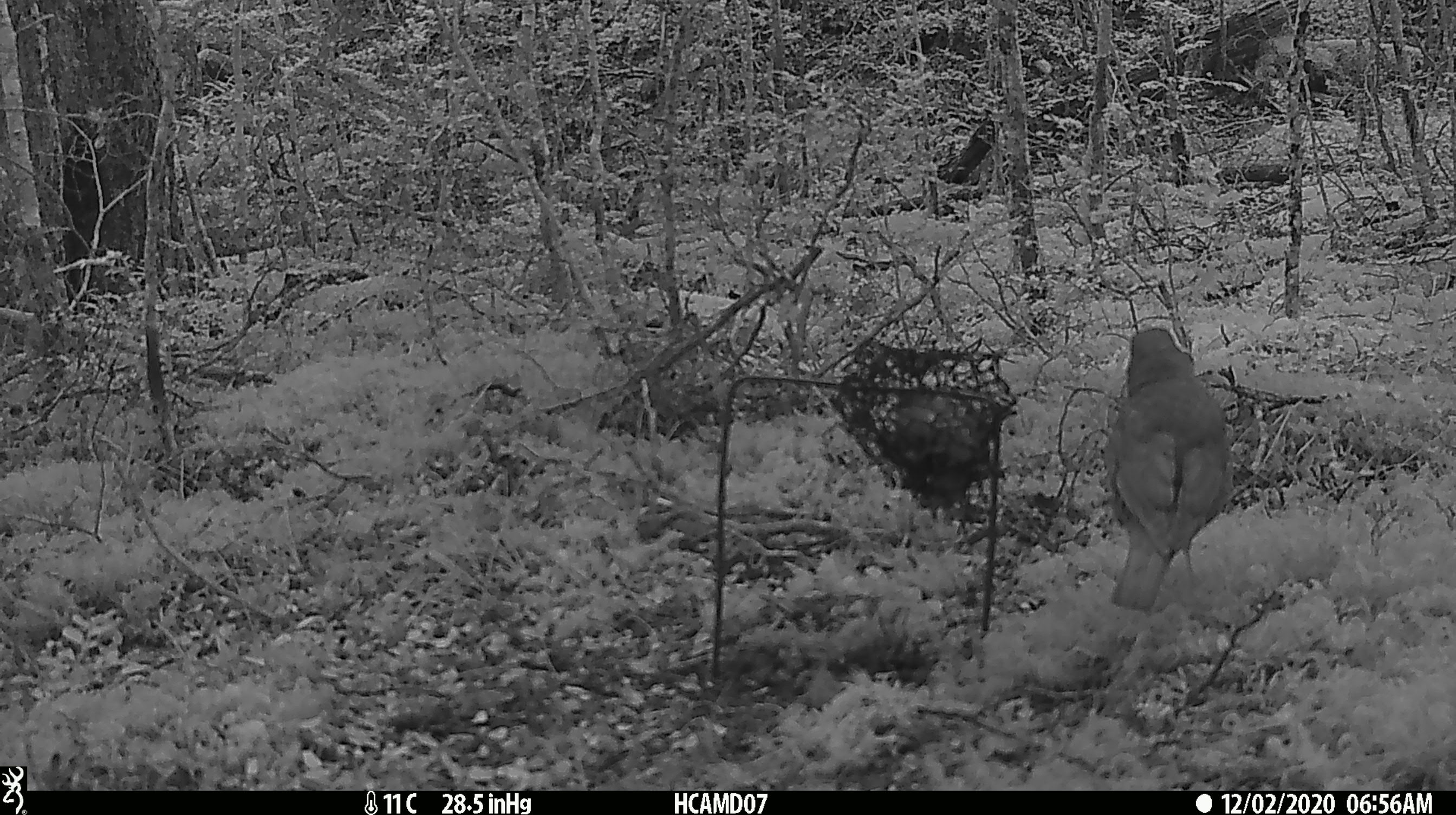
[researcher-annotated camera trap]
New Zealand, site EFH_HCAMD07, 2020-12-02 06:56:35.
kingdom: Animalia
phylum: Chordata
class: Aves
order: Passeriformes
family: Turdidae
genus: Turdus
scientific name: Turdus philomelos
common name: song thrush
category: thrush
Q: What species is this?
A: Thrush (song thrush) (Turdus philomelos).